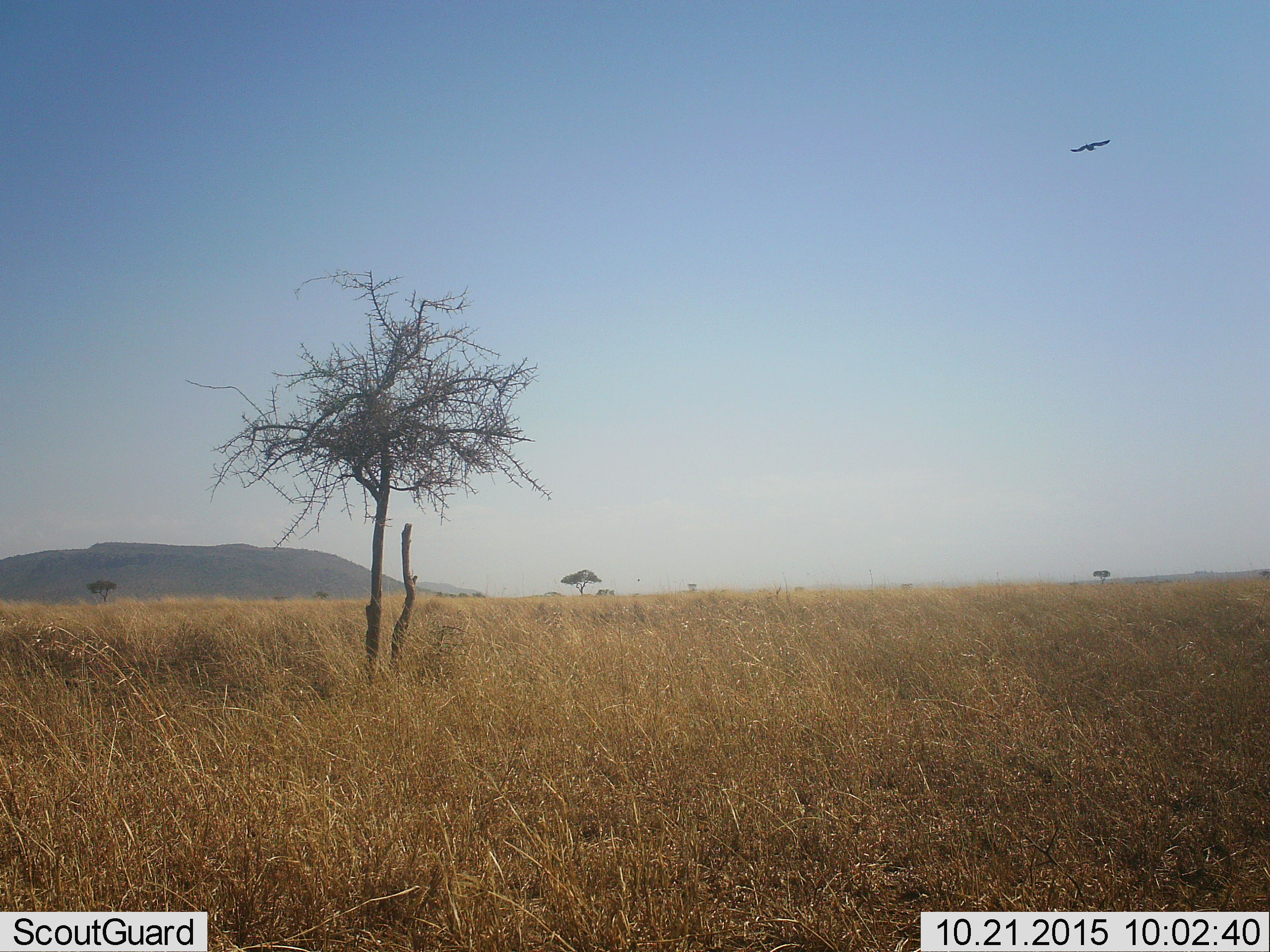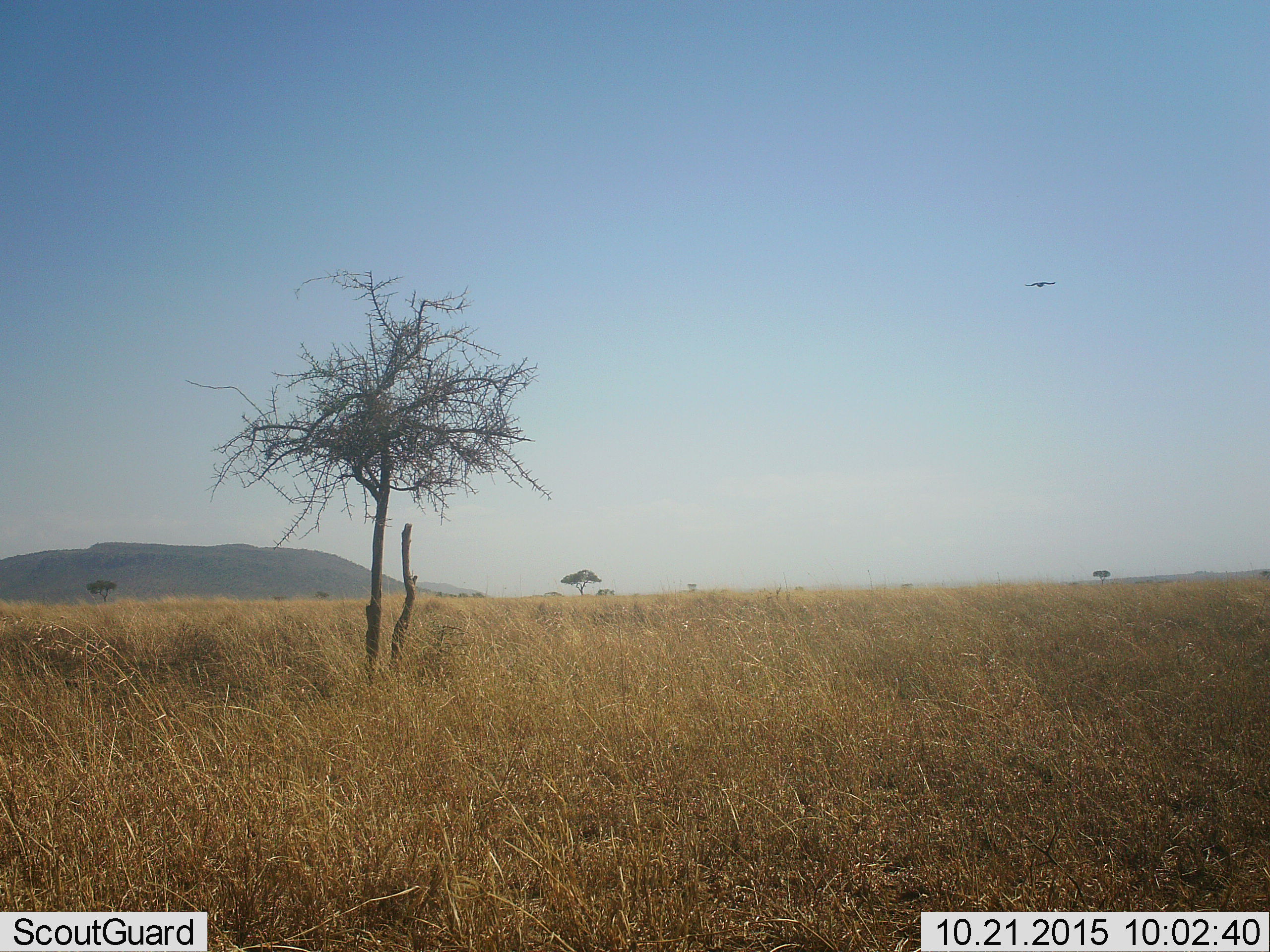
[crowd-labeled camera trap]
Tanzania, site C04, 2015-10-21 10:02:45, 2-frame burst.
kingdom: Animalia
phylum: Chordata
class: Aves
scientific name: Aves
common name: bird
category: otherbird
Otherbird (bird) (Aves), count 1. Behavior (volunteer vote fractions): standing 0%, resting 0%, moving 100%, interacting 0%. Young present (vote fraction): 0%. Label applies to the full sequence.